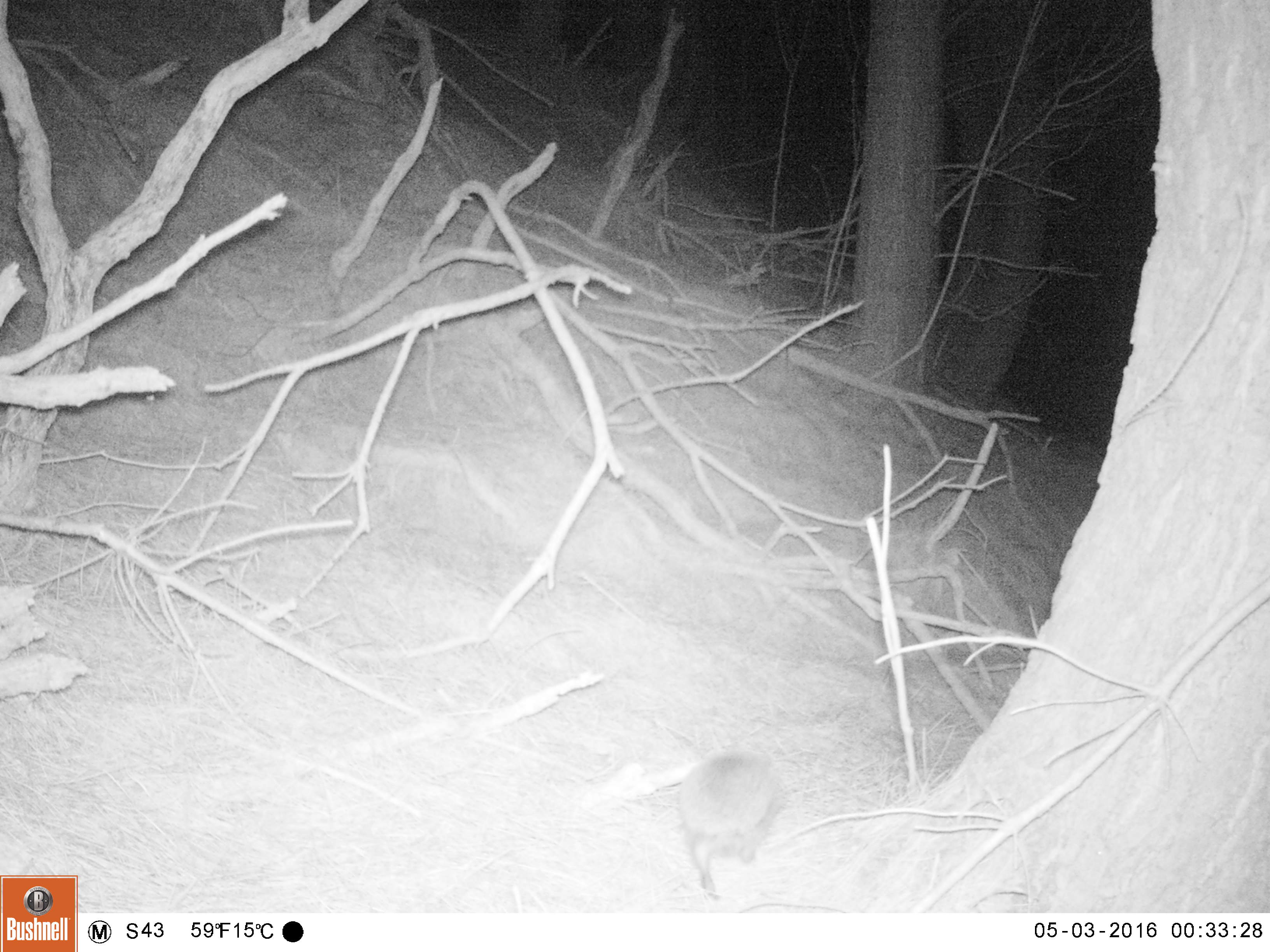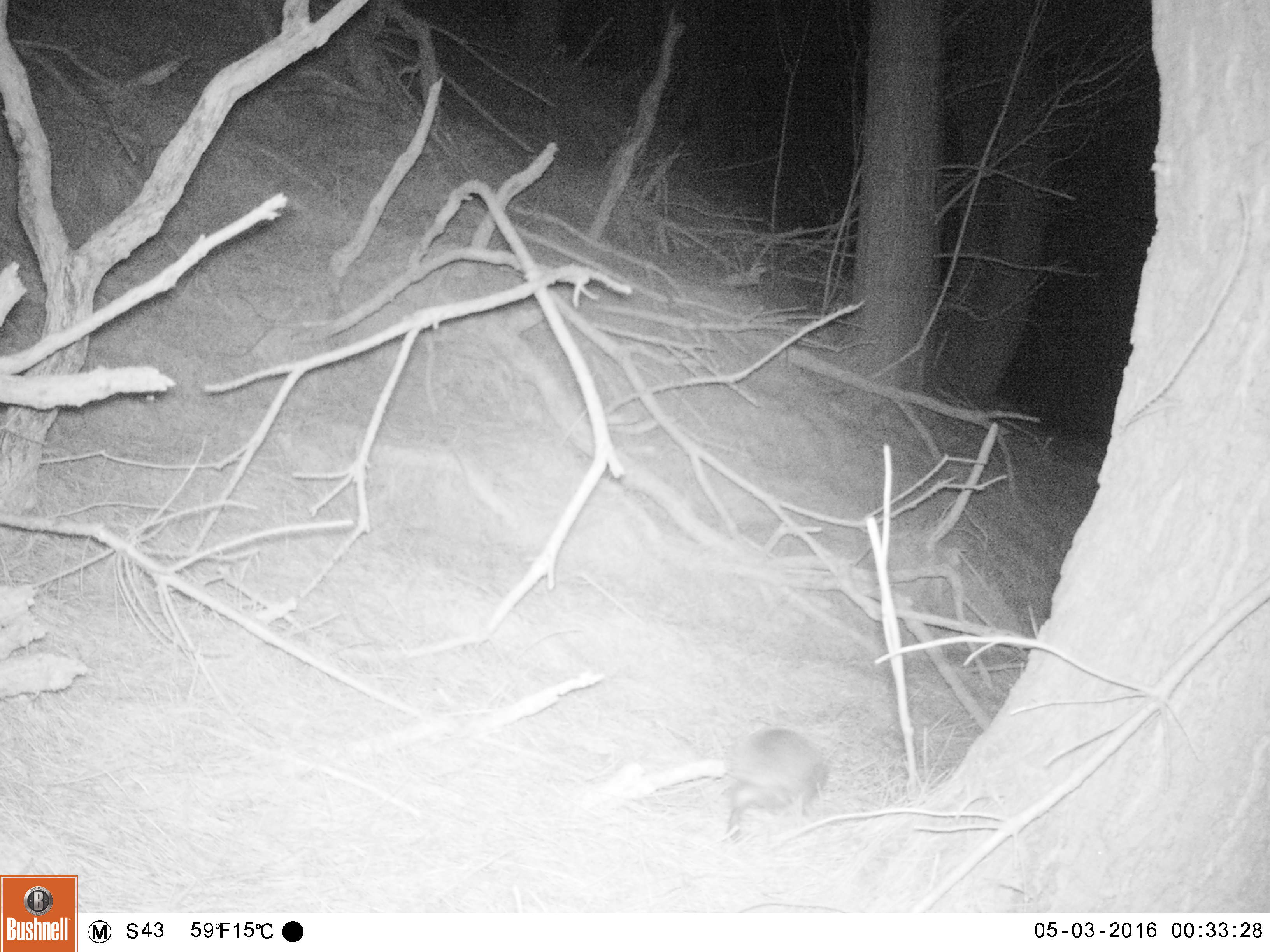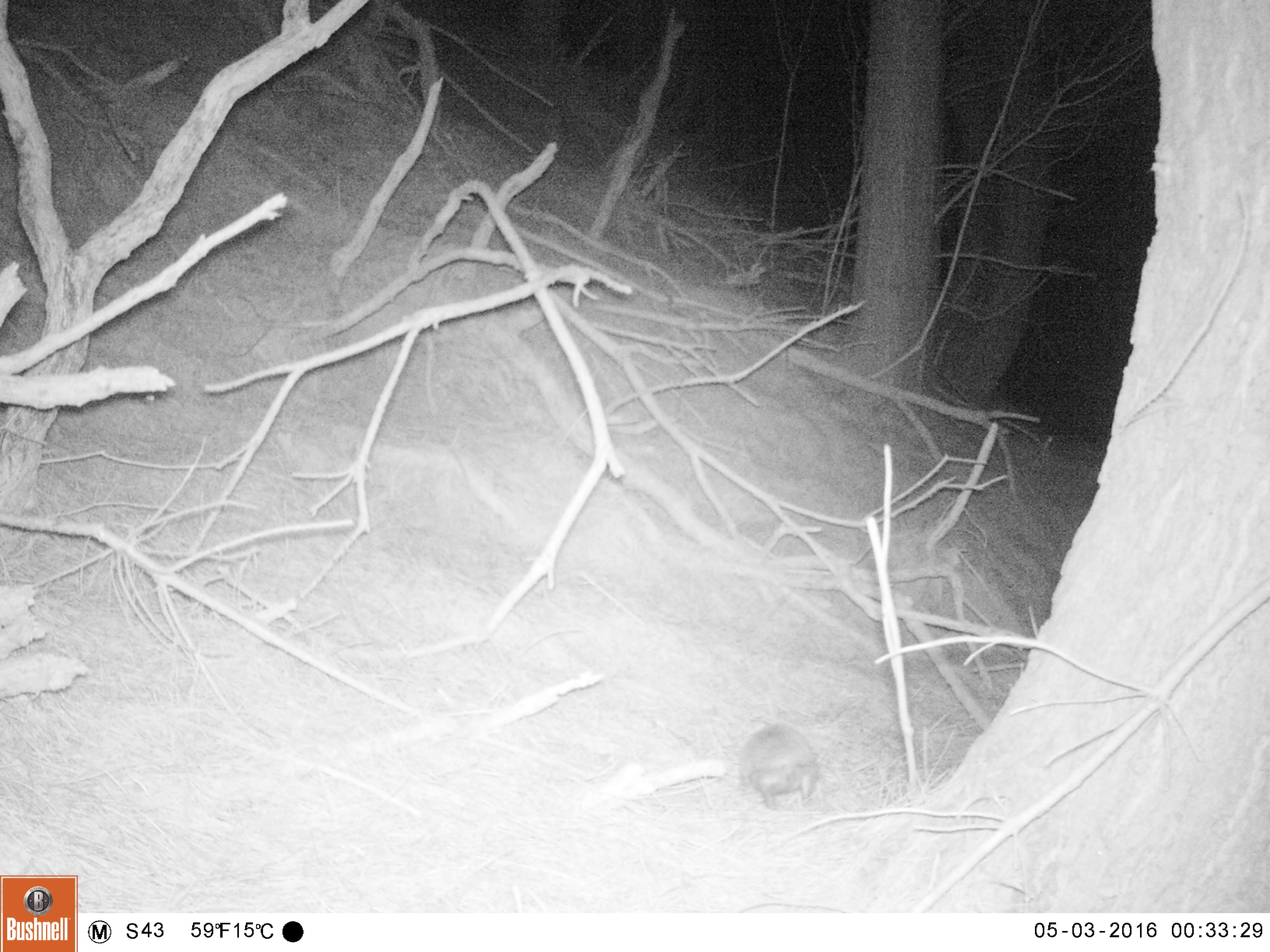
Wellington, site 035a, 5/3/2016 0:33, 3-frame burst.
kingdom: Animalia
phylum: Chordata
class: Mammalia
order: Eulipotyphla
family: Erinaceidae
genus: Erinaceus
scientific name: Erinaceus europaeus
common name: hedgehog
Hedgehog (Erinaceus europaeus).